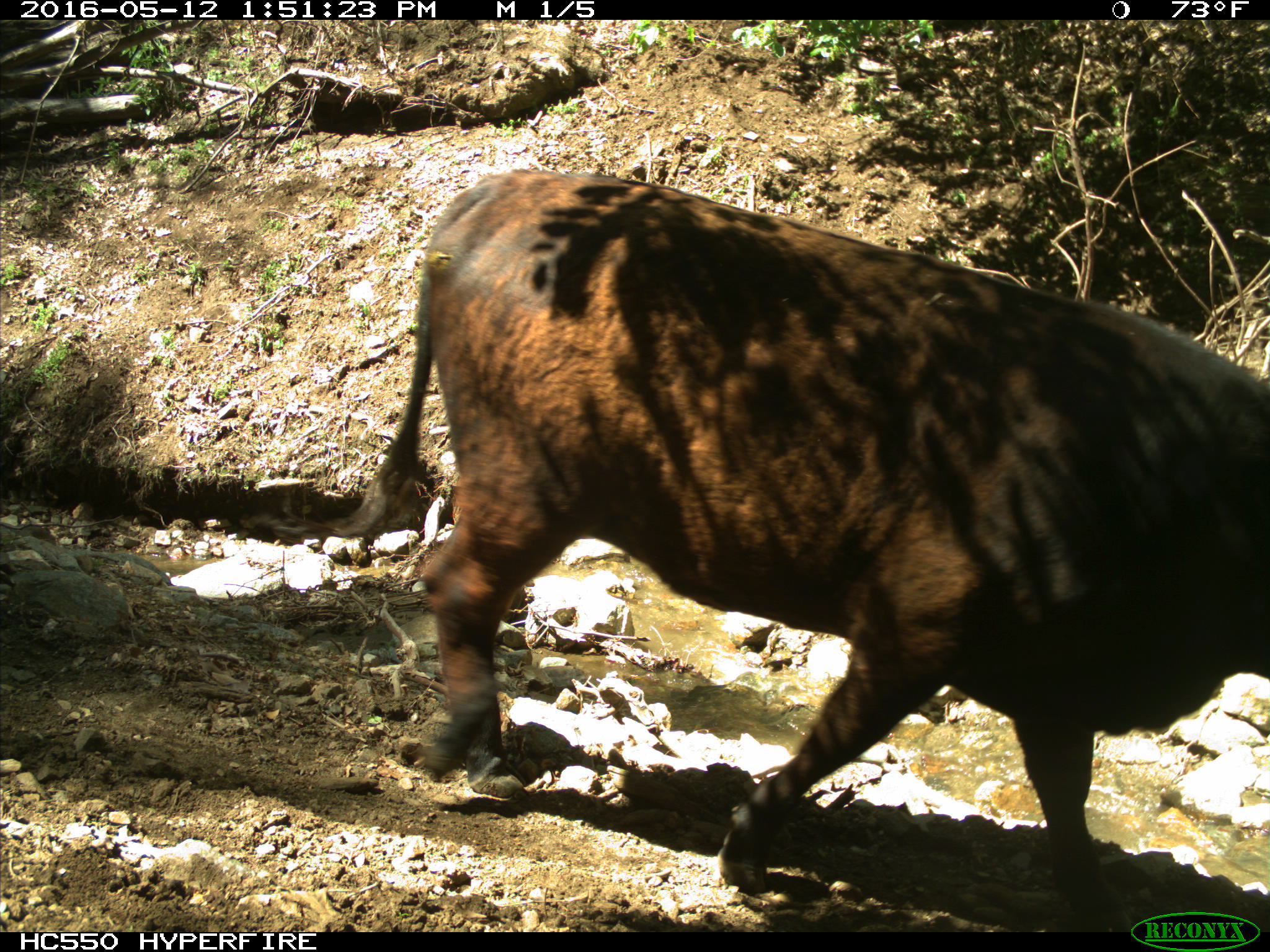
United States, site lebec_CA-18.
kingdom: Animalia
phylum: Chordata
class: Mammalia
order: Artiodactyla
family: Bovidae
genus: Bos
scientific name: Bos taurus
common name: domestic cow